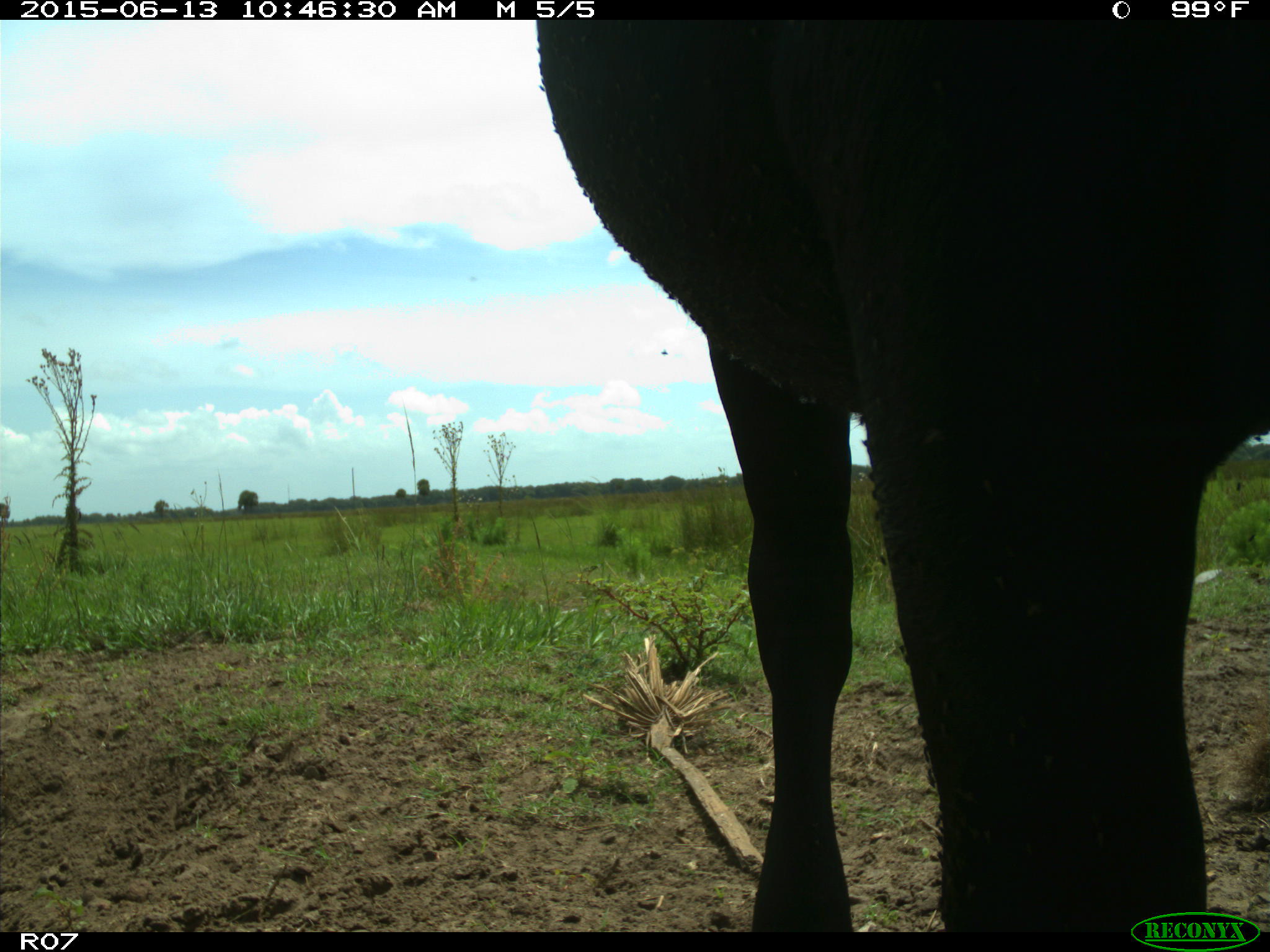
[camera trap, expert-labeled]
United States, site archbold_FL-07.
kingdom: Animalia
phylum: Chordata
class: Mammalia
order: Artiodactyla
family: Bovidae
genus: Bos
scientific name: Bos taurus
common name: domestic cow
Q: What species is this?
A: Bos taurus (domestic cow).